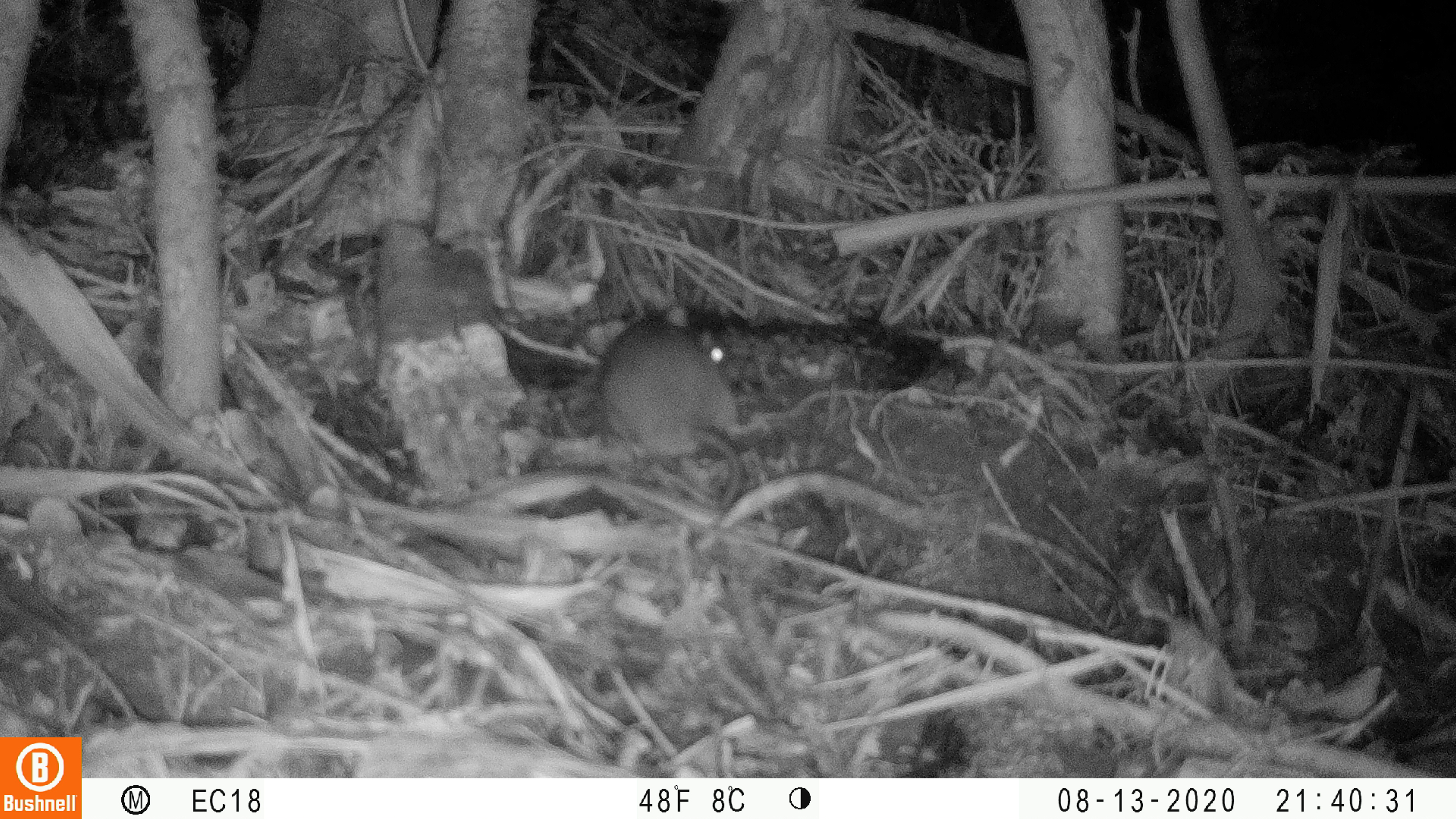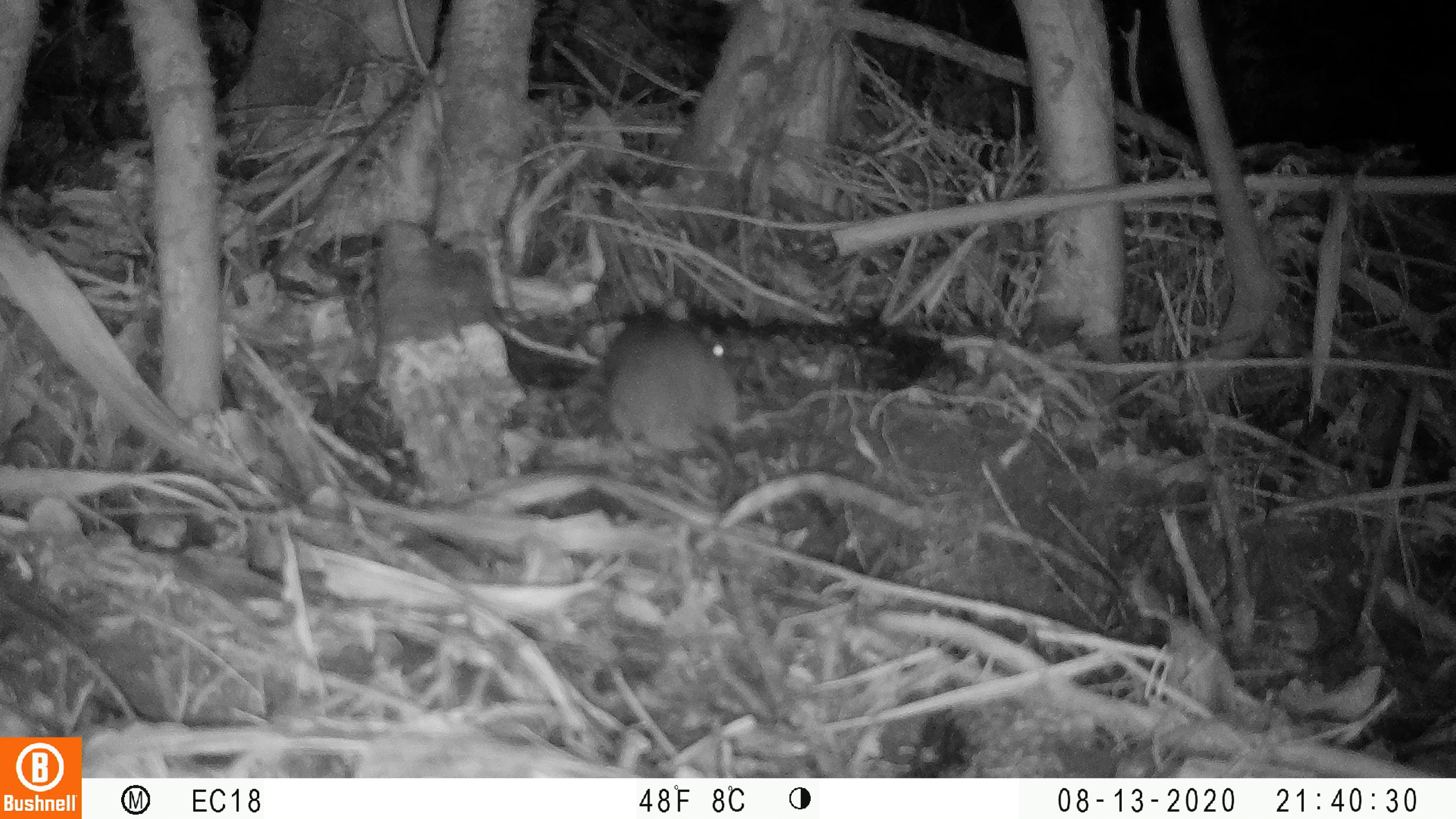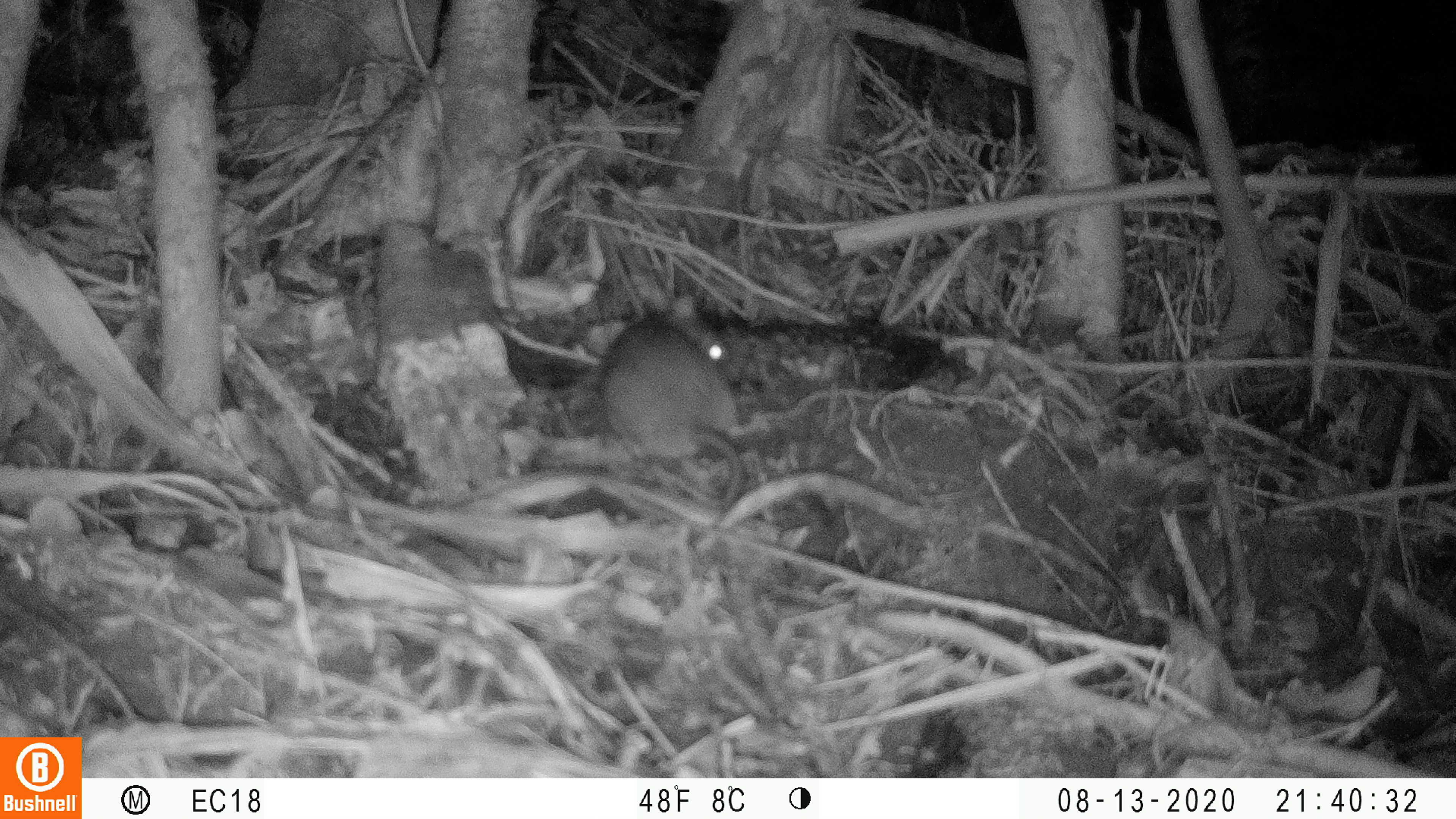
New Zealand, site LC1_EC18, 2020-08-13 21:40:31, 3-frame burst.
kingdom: Animalia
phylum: Chordata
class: Mammalia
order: Rodentia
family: Muridae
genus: Rattus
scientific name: Rattus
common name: rat